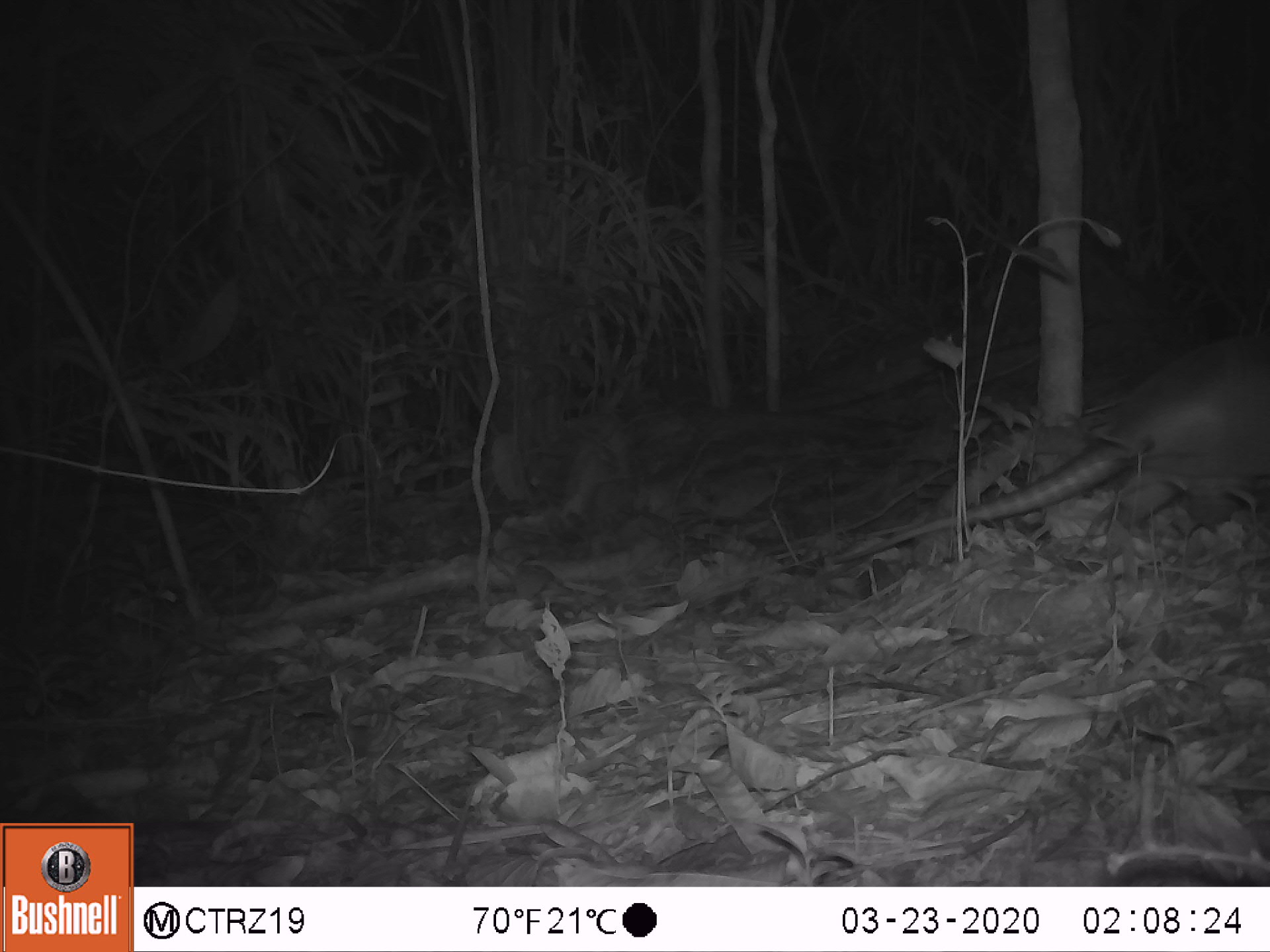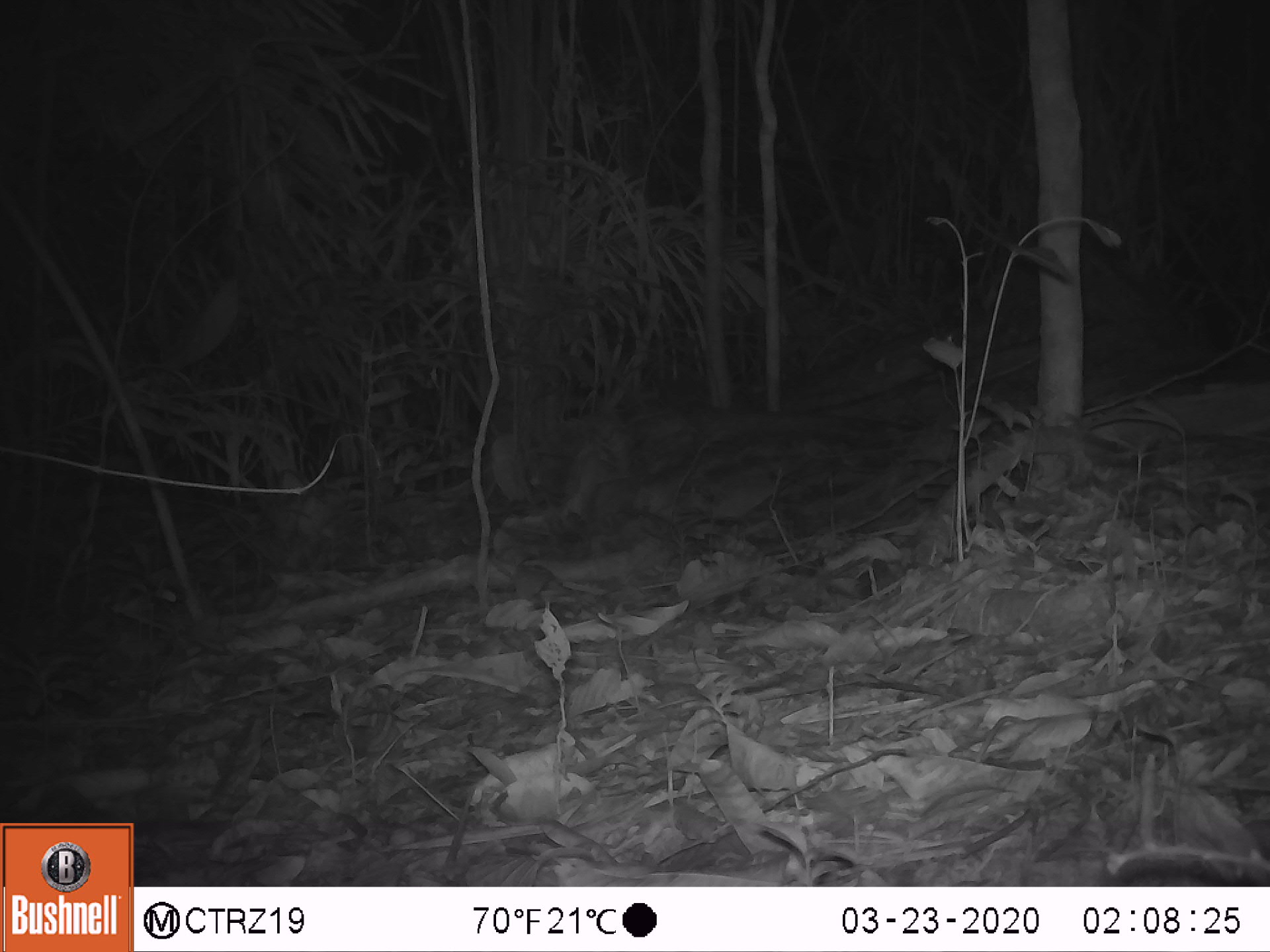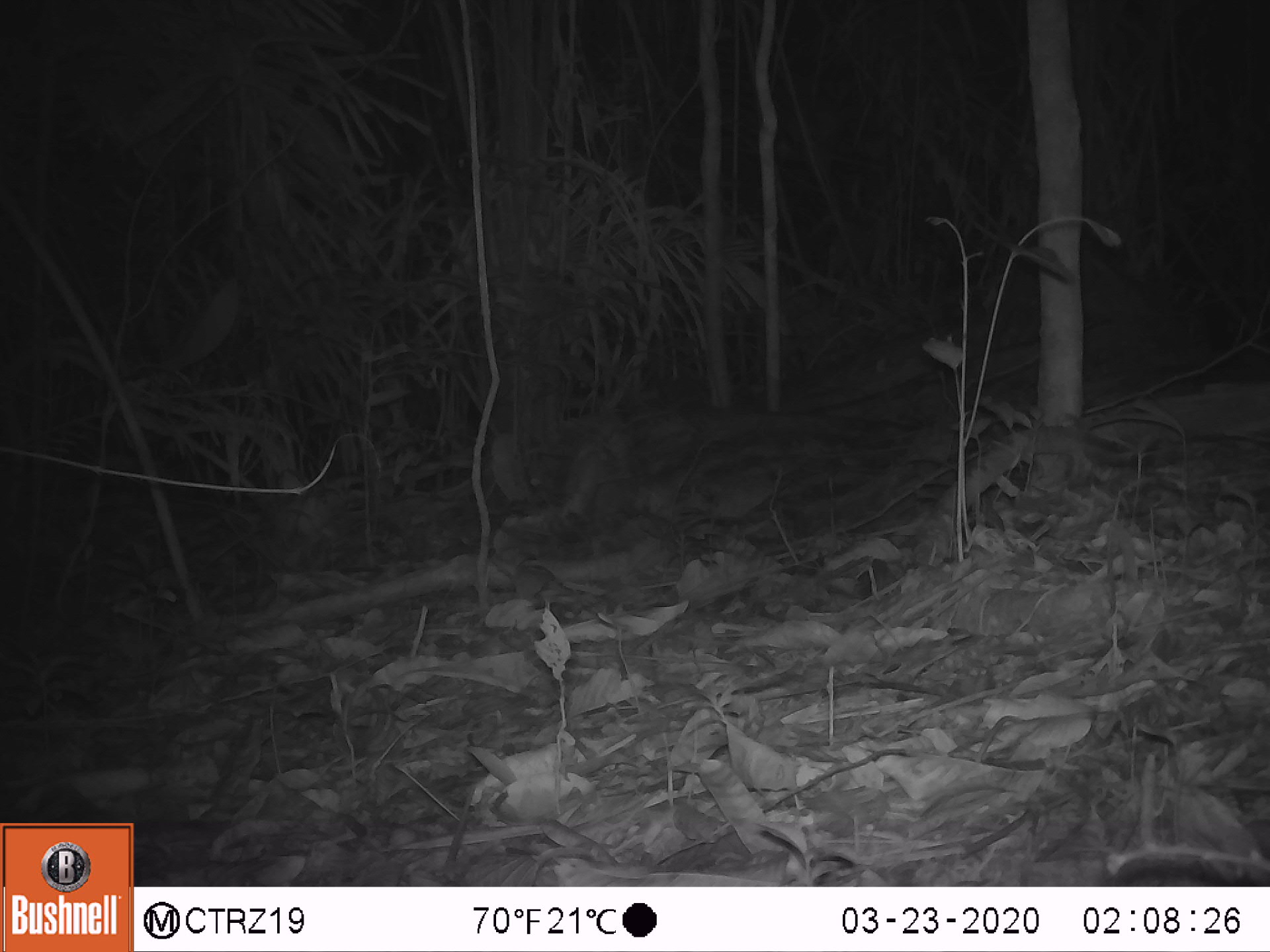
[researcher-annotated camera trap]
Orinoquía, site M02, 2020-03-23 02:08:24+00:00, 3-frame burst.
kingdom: Animalia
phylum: Chordata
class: Mammalia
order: Cingulata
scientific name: Cingulata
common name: armadillo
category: unknown armadillo